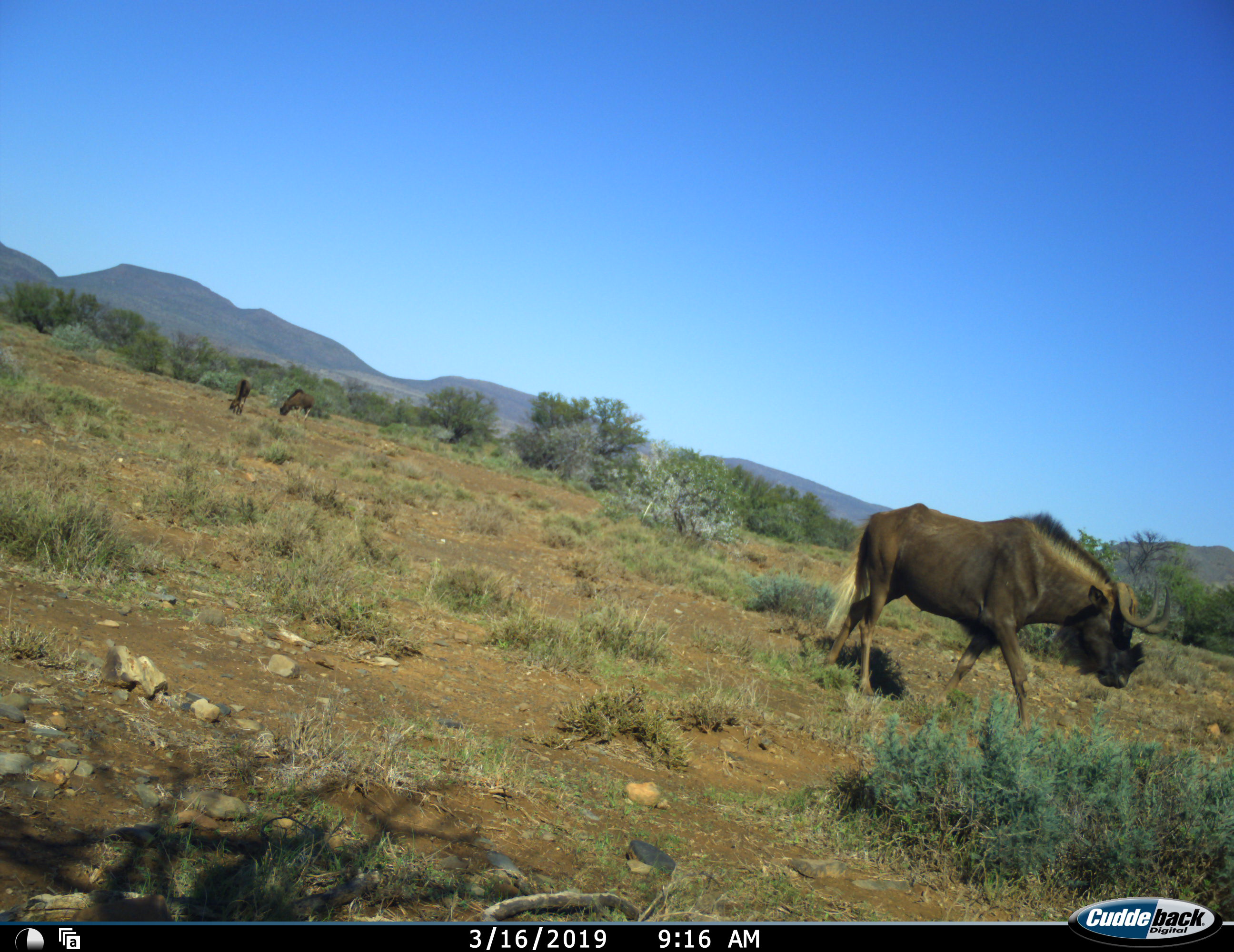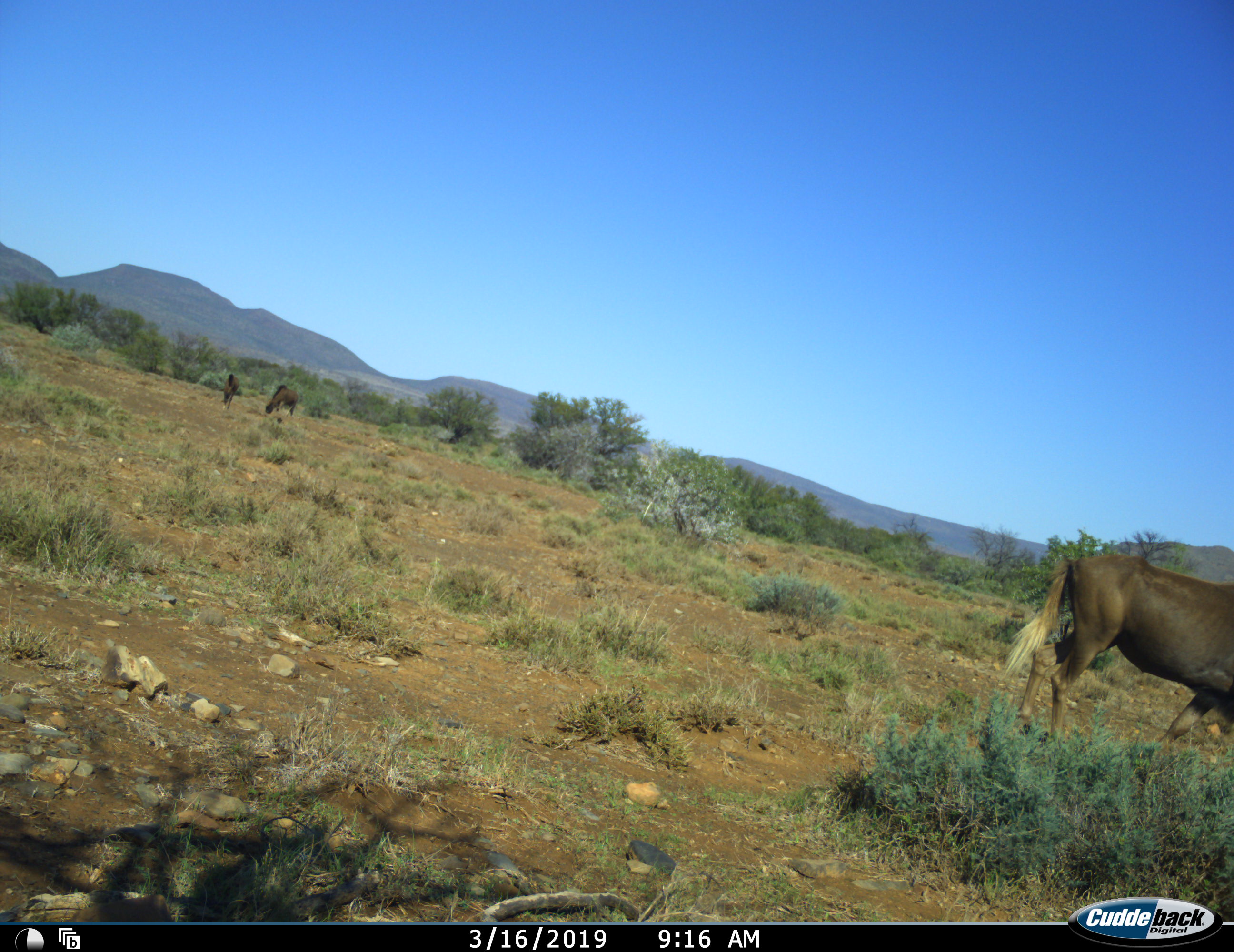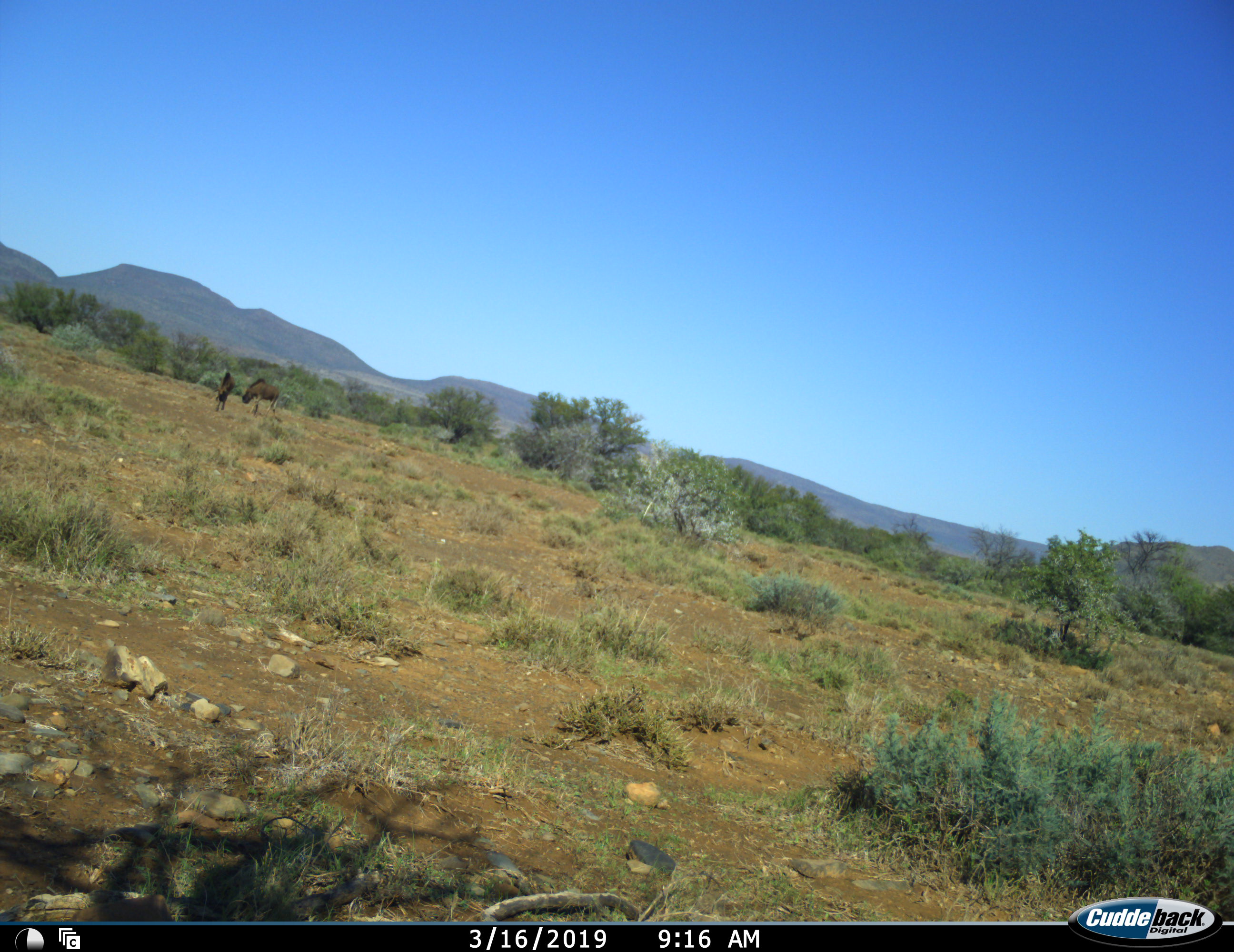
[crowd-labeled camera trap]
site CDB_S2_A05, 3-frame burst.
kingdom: Animalia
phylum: Chordata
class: Mammalia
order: Artiodactyla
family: Bovidae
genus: Connochaetes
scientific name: Connochaetes gnou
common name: black wildebeest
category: wildebeestblack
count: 3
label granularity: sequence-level